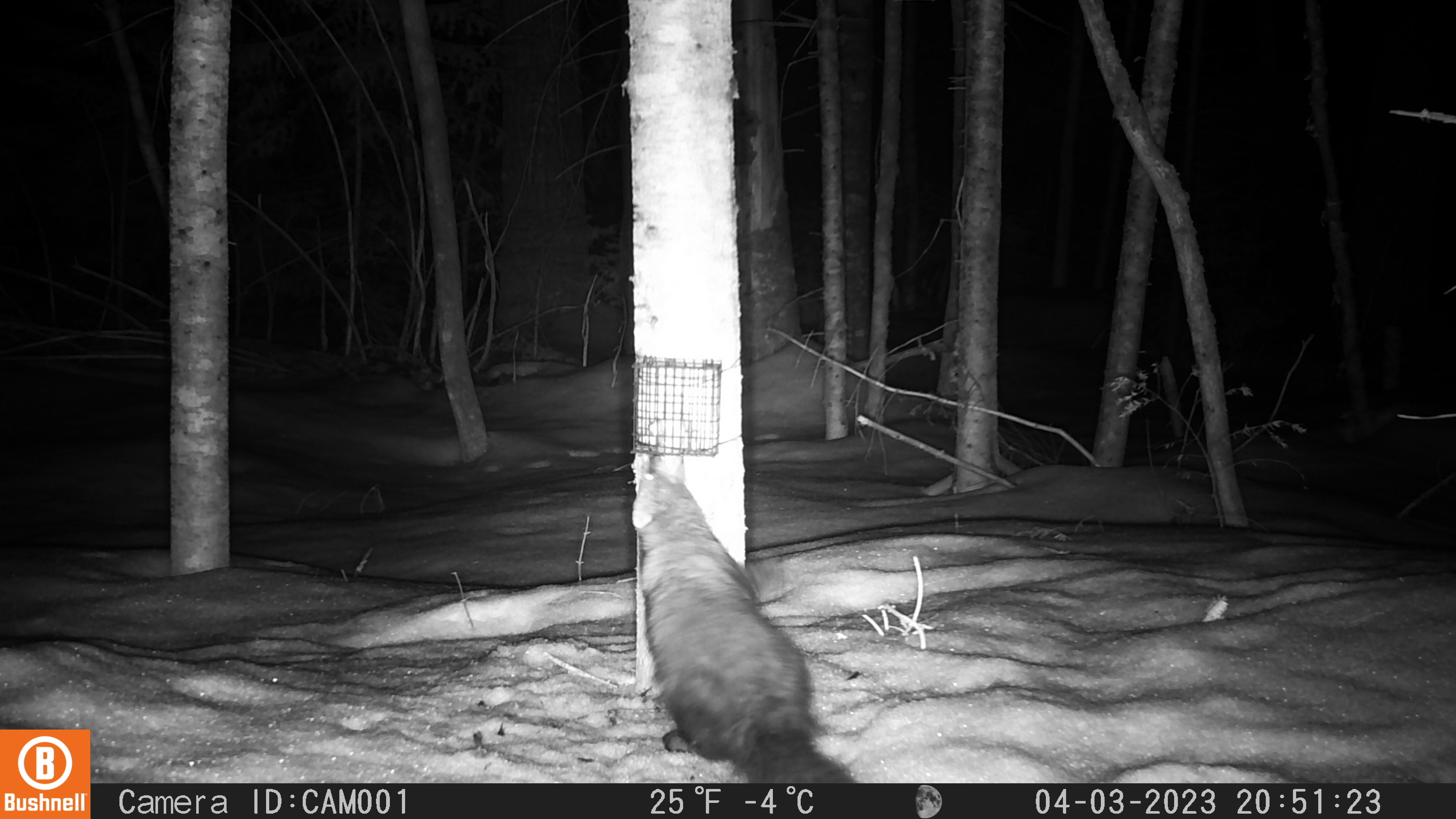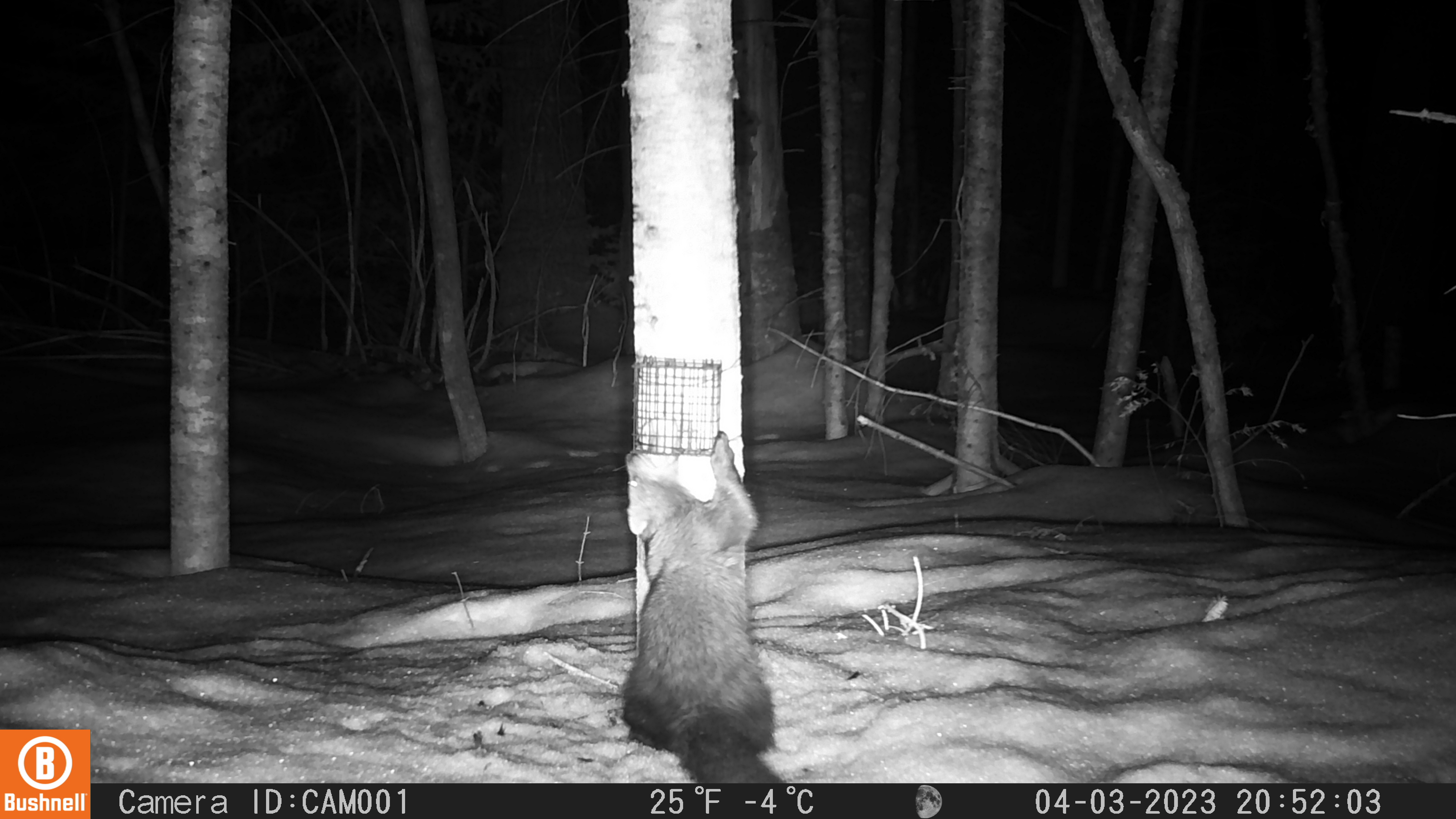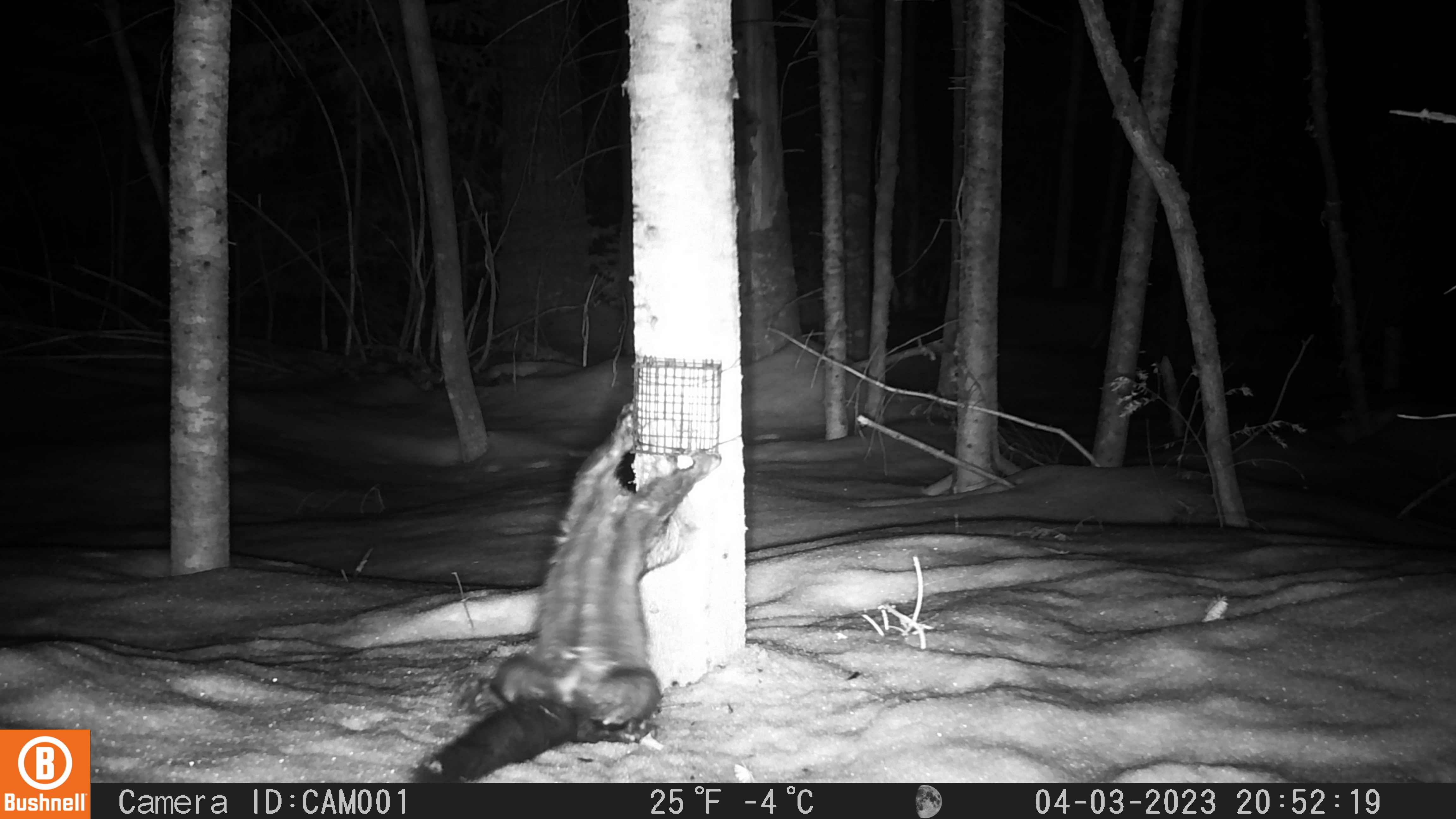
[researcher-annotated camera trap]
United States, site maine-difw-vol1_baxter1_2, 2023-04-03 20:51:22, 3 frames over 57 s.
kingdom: Animalia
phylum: Chordata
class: Mammalia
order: Carnivora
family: Mustelidae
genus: Pekania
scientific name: Pekania pennanti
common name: fisher